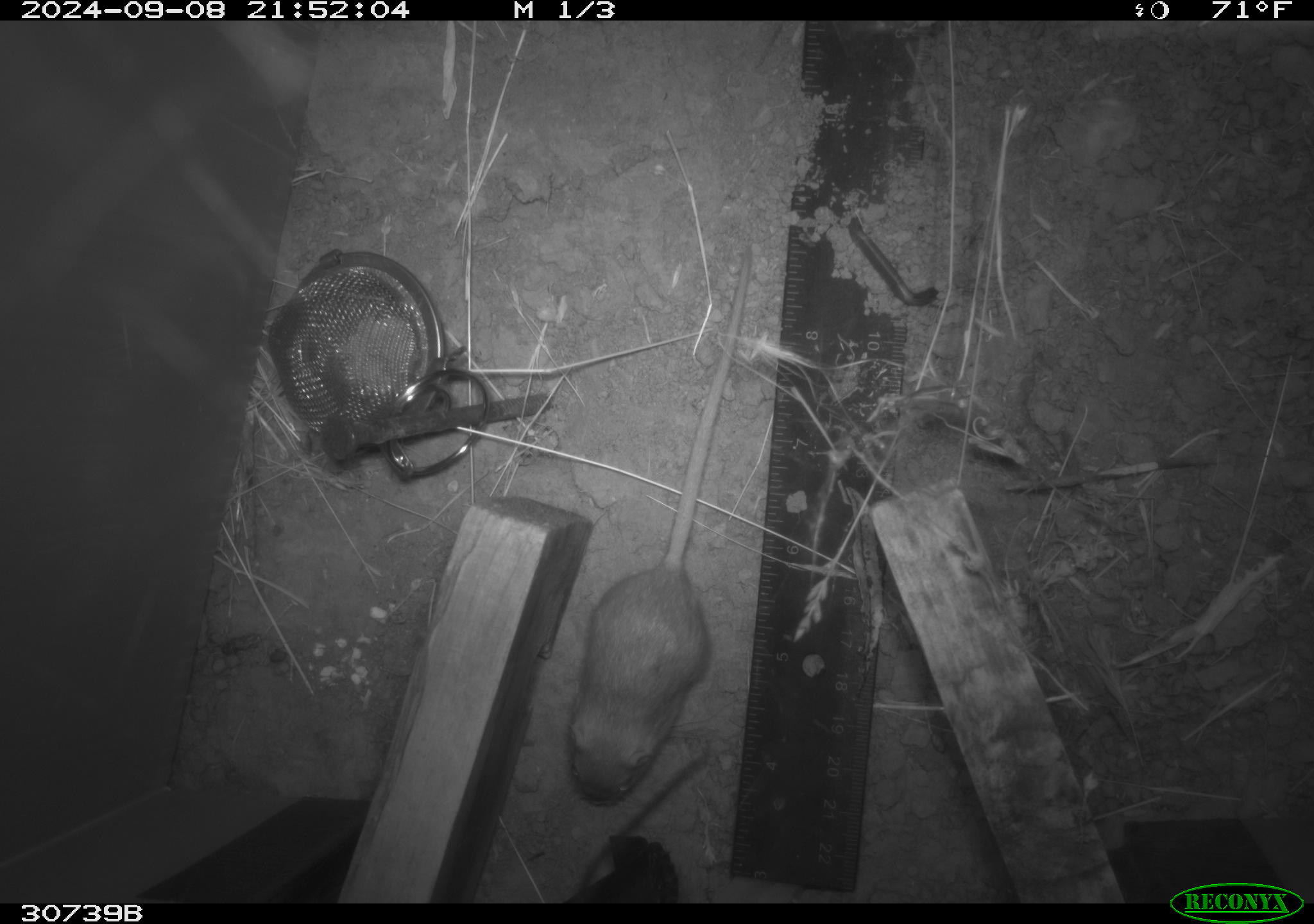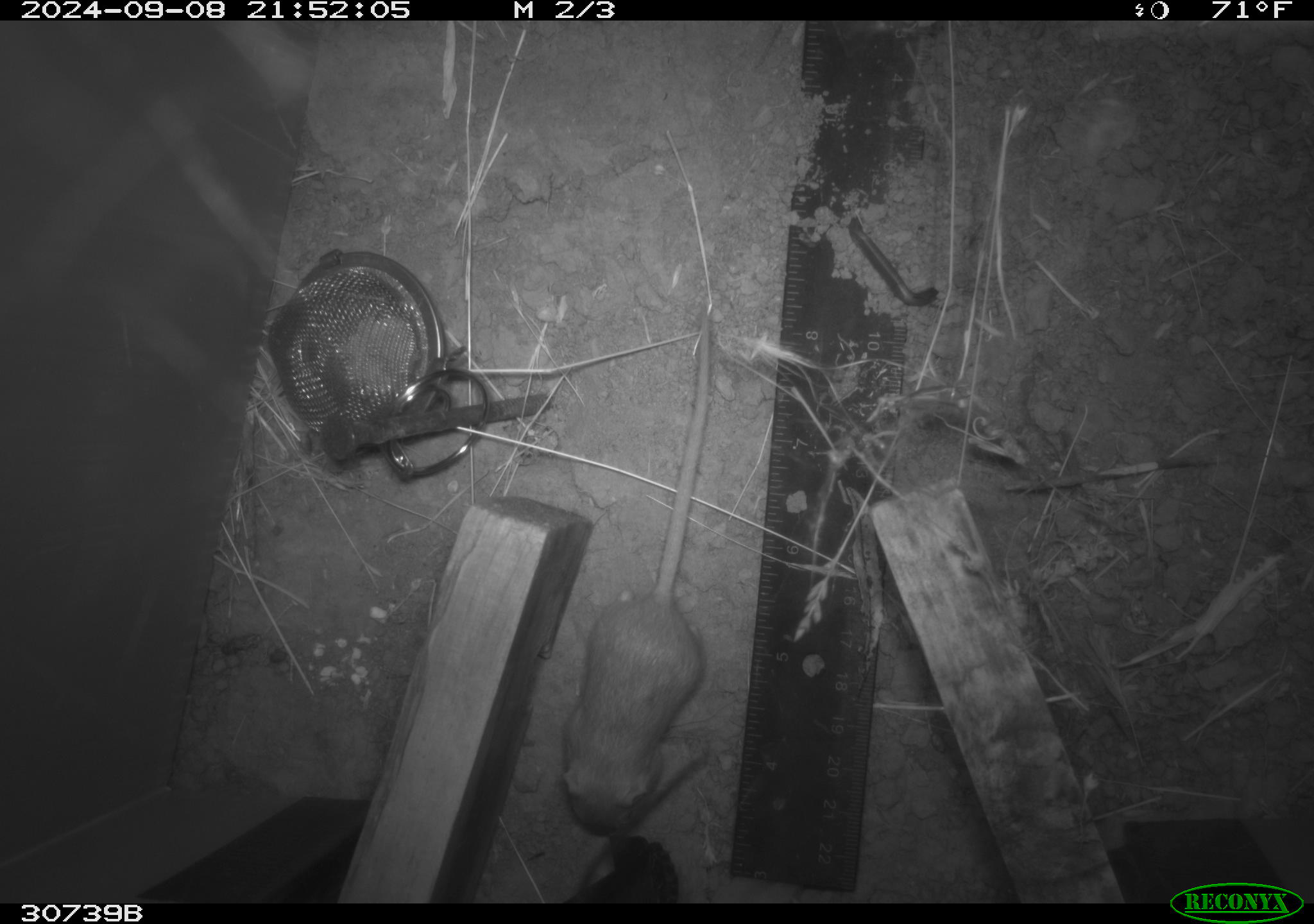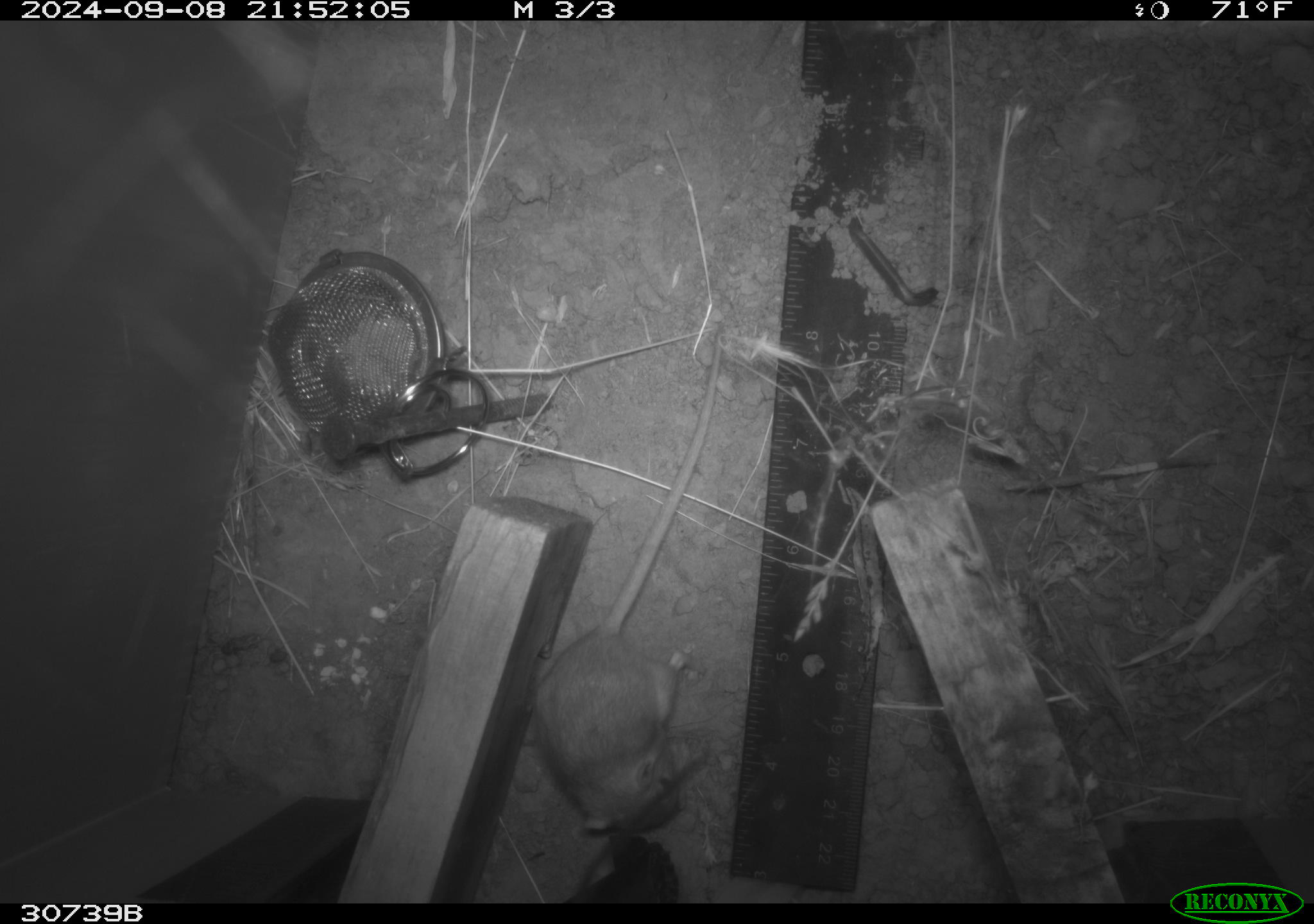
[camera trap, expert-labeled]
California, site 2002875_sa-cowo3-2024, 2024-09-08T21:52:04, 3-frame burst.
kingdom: Animalia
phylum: Chordata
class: Mammalia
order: Rodentia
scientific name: Rodentia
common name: rodent